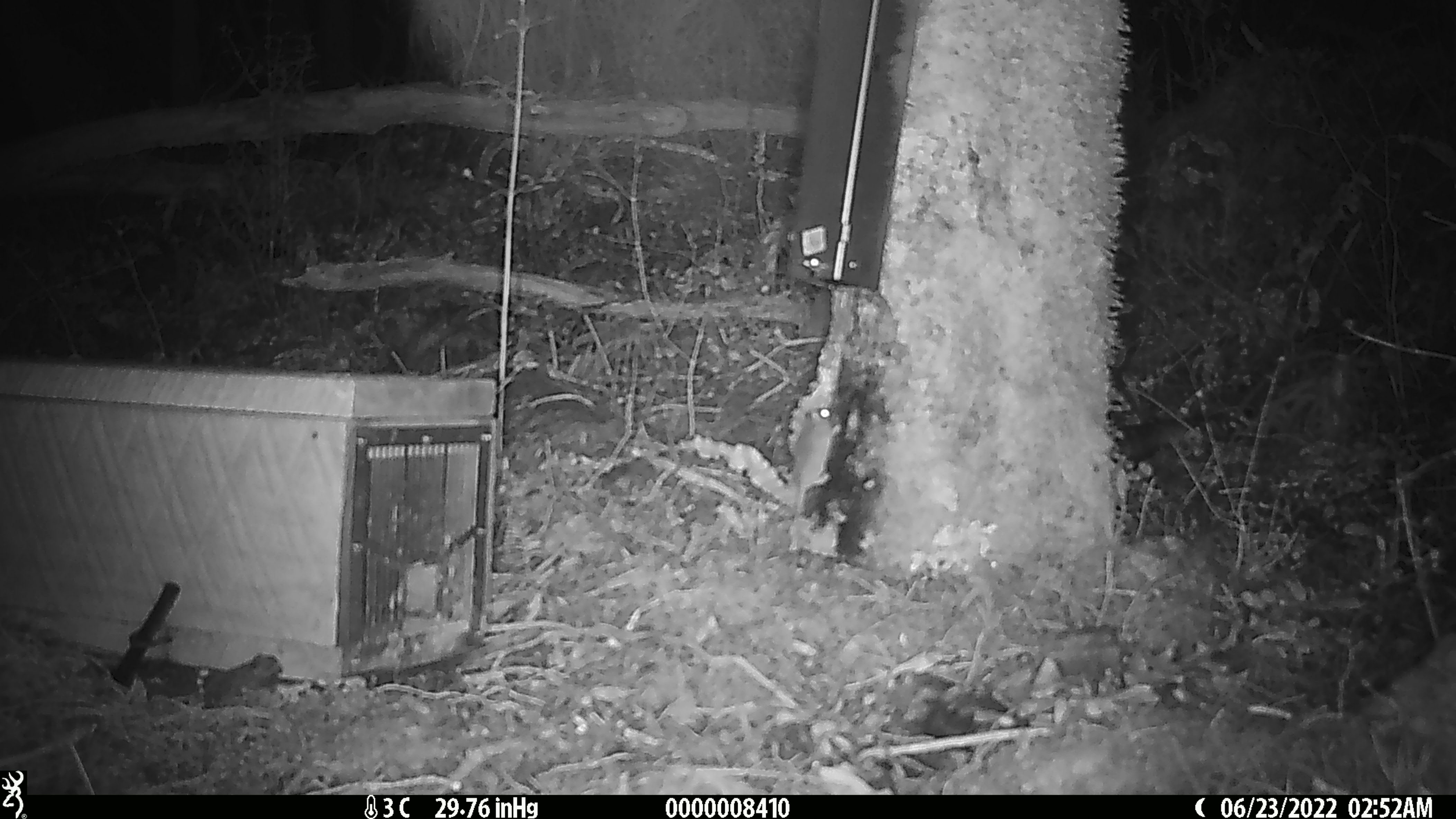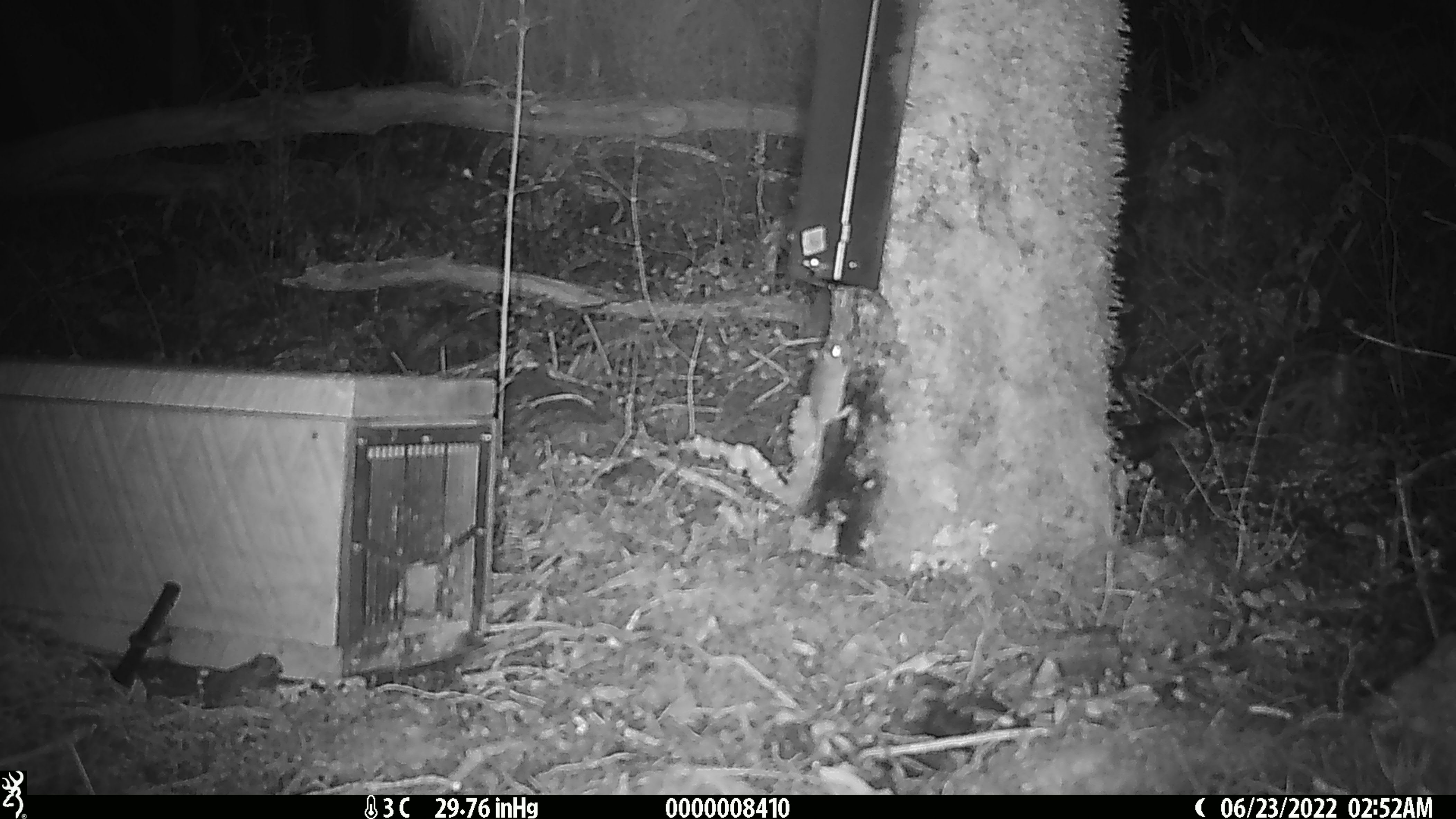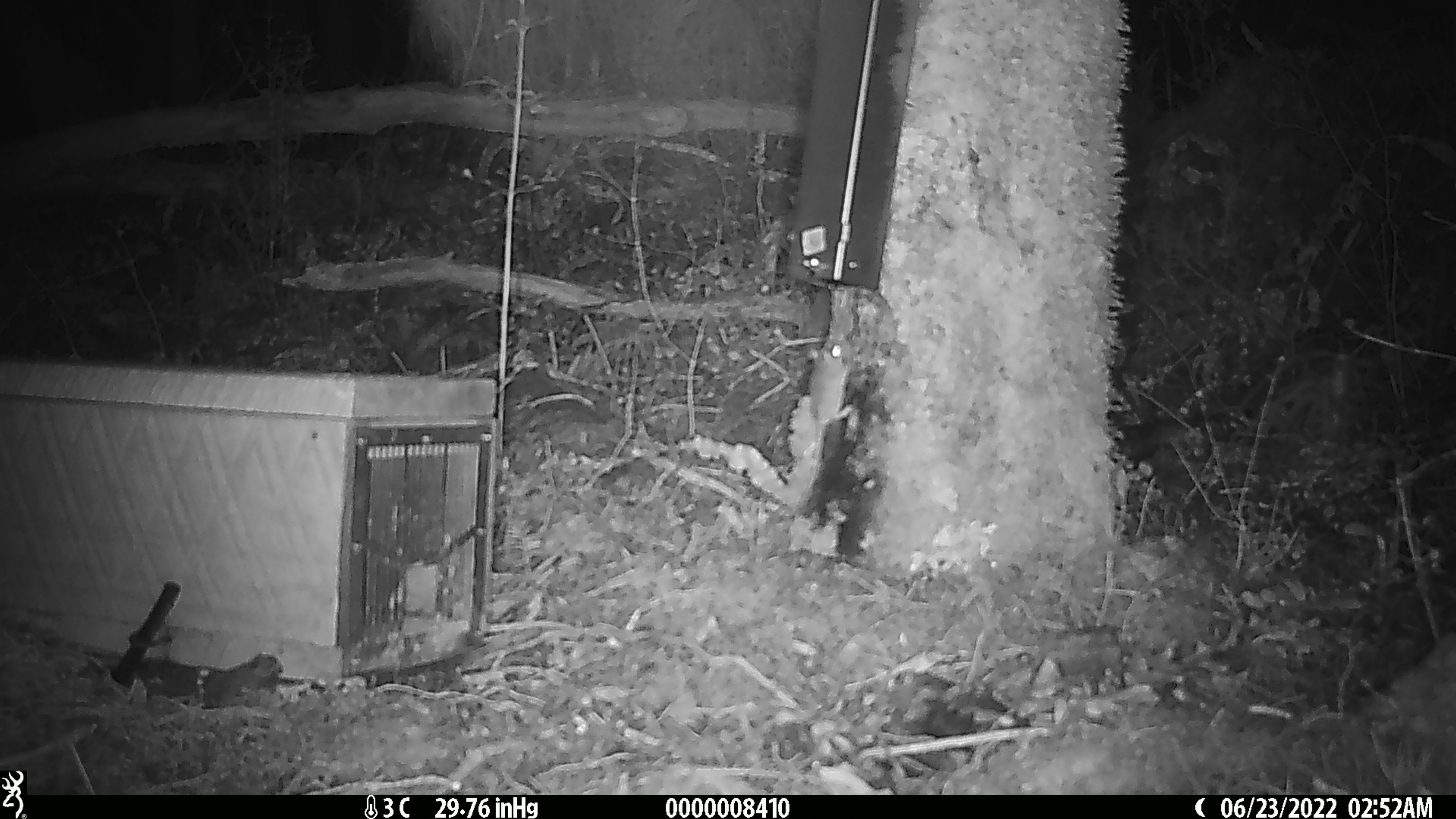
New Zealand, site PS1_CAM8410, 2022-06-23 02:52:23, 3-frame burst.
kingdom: Animalia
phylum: Chordata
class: Mammalia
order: Rodentia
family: Muridae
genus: Mus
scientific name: Mus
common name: mouse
Mouse (Mus).